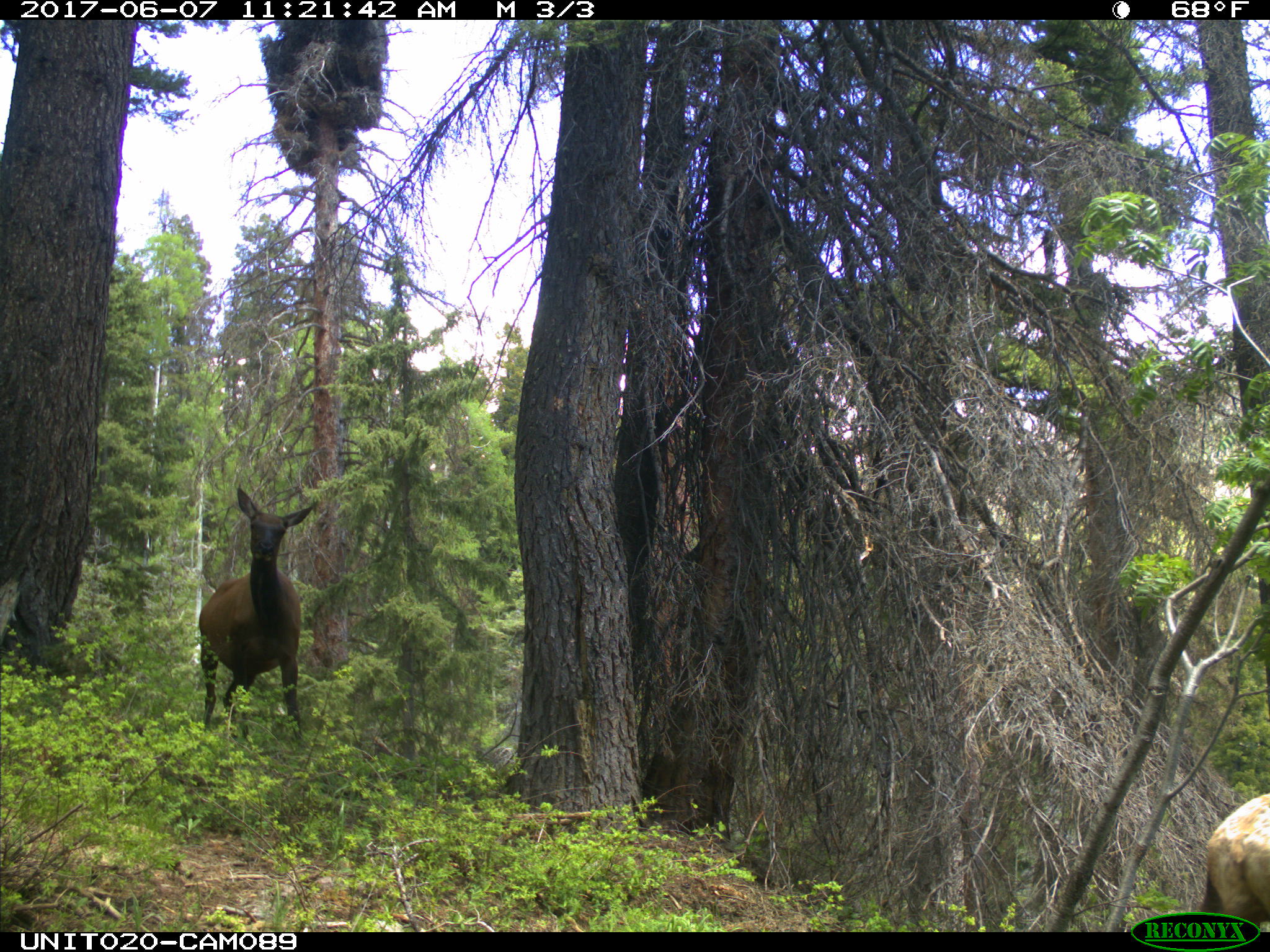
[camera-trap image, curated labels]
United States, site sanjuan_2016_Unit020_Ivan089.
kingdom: Animalia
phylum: Chordata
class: Mammalia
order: Artiodactyla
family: Cervidae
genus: Cervus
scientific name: Cervus elaphus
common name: red deer